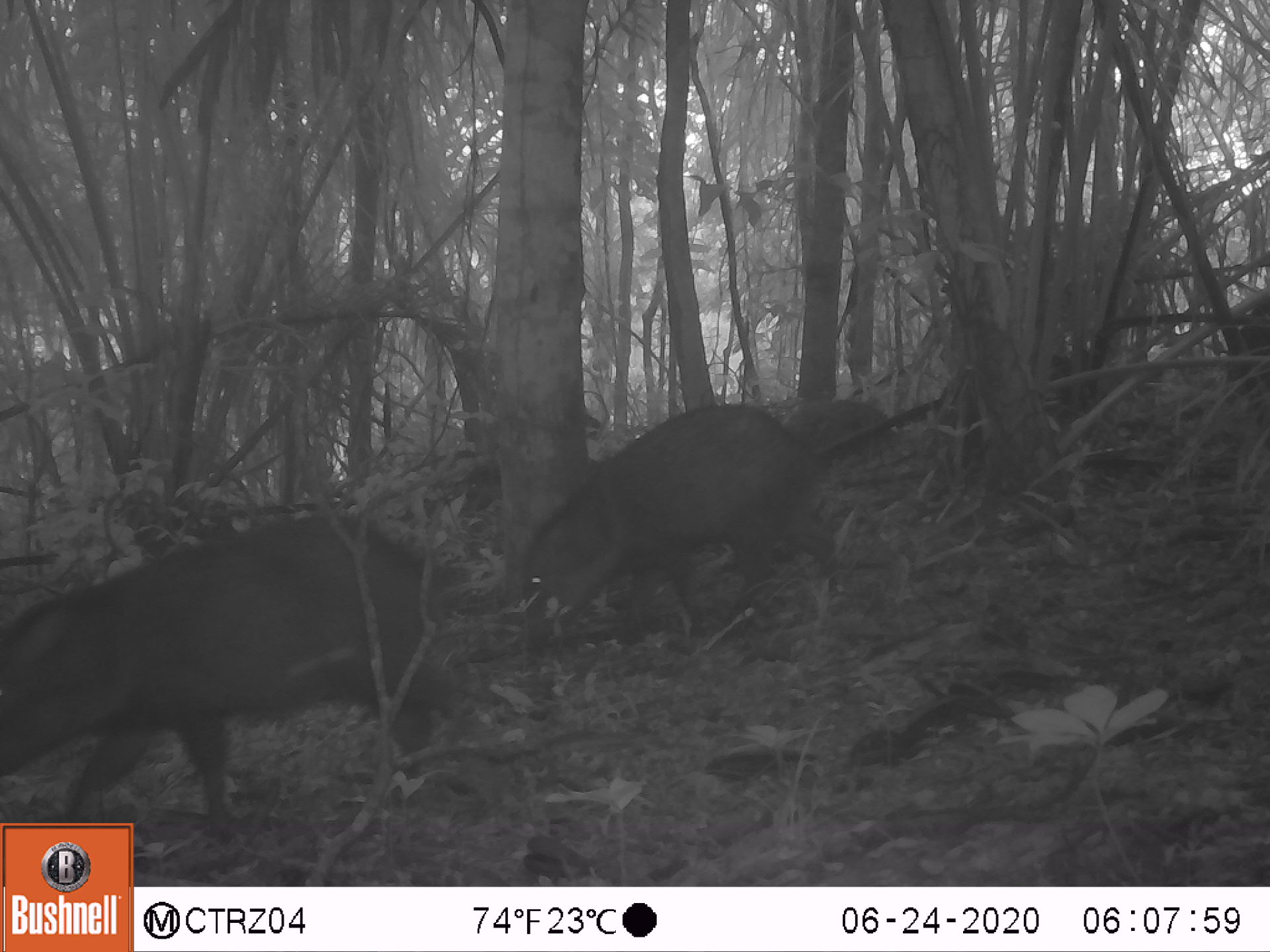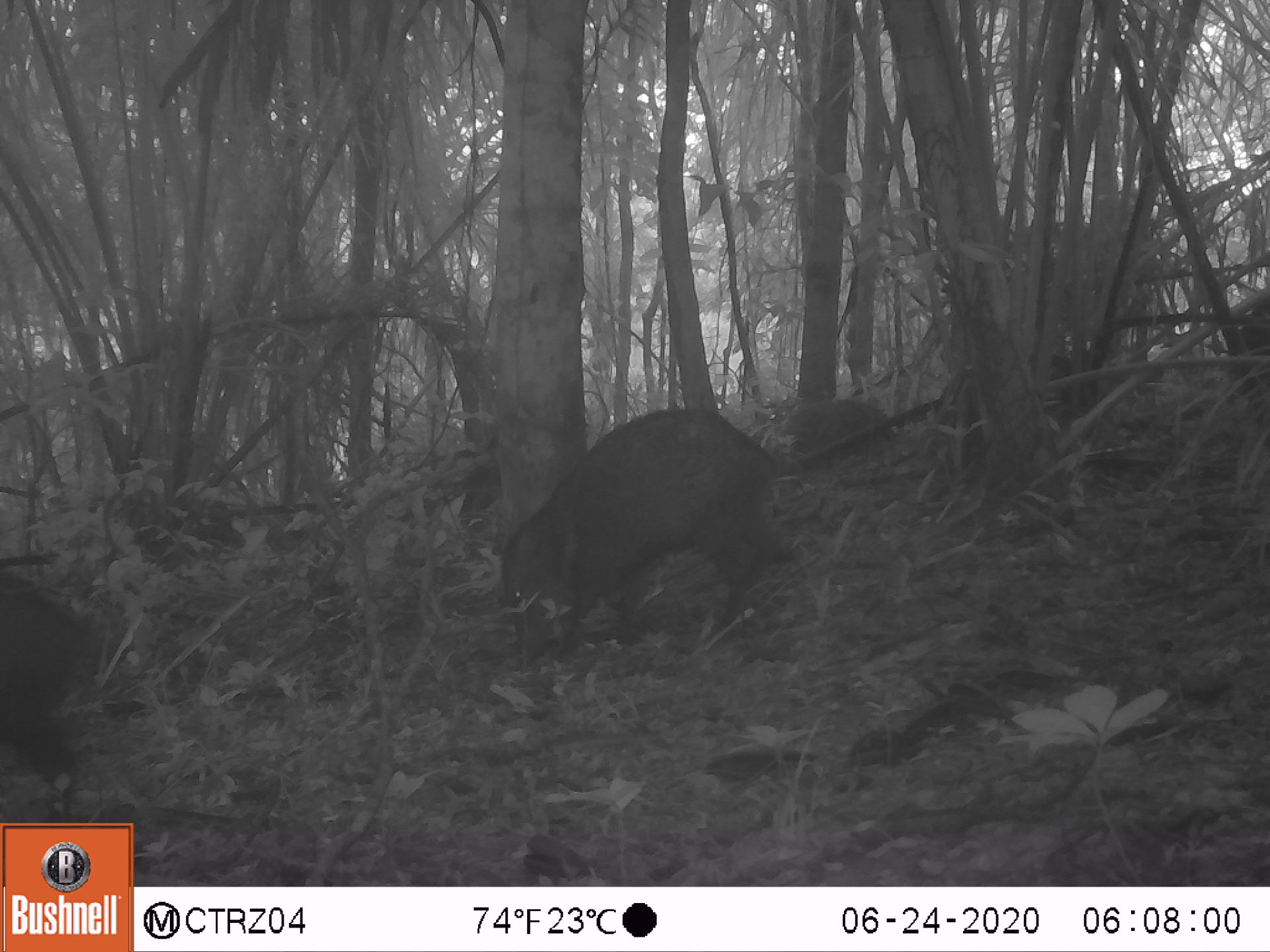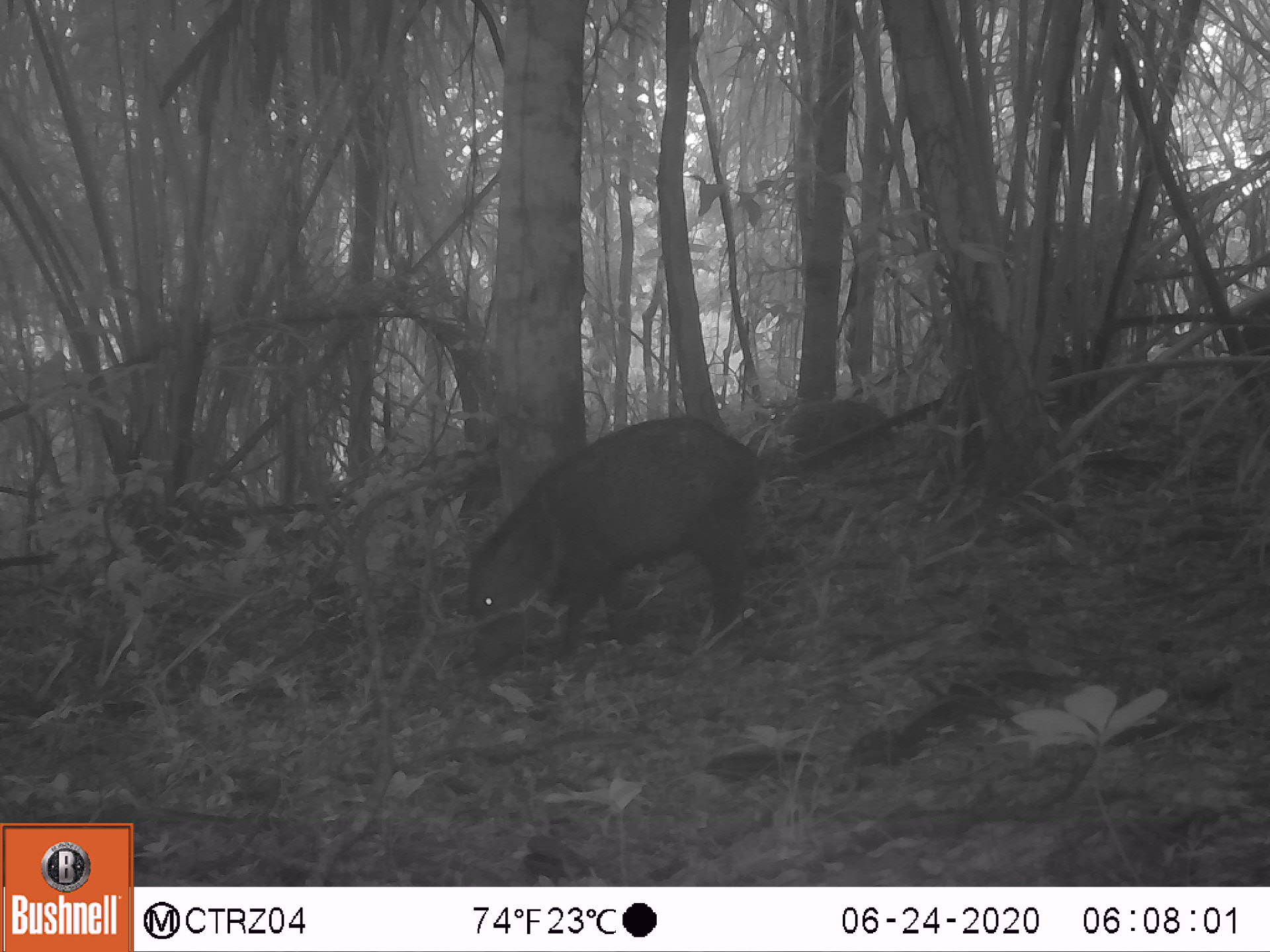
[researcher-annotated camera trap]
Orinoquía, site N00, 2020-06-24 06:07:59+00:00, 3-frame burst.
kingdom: Animalia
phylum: Chordata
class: Mammalia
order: Artiodactyla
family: Tayassuidae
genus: Pecari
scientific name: Pecari tajacu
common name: collared peccary